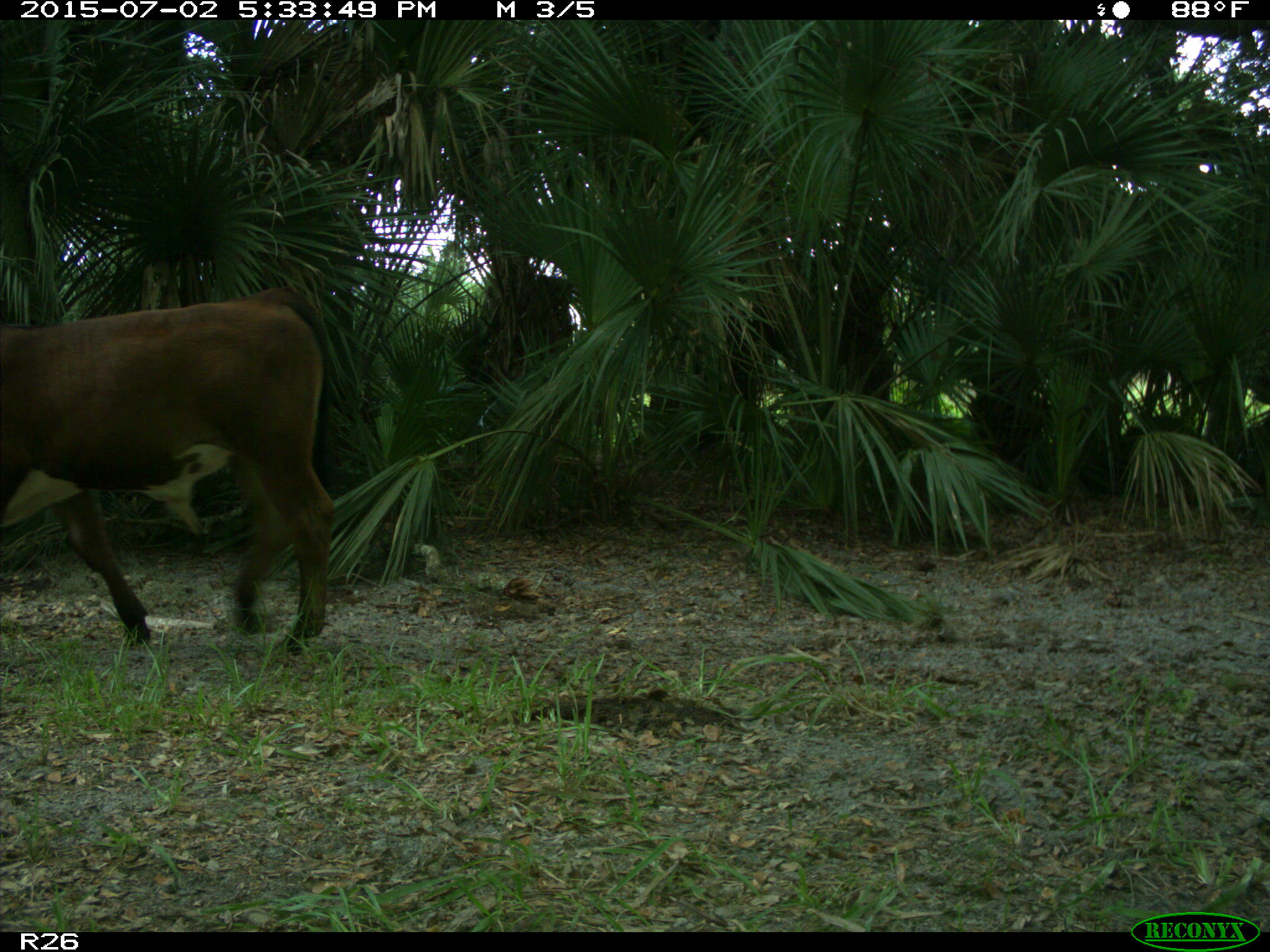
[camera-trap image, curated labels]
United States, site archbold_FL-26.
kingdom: Animalia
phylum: Chordata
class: Mammalia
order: Artiodactyla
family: Bovidae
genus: Bos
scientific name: Bos taurus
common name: domestic cow